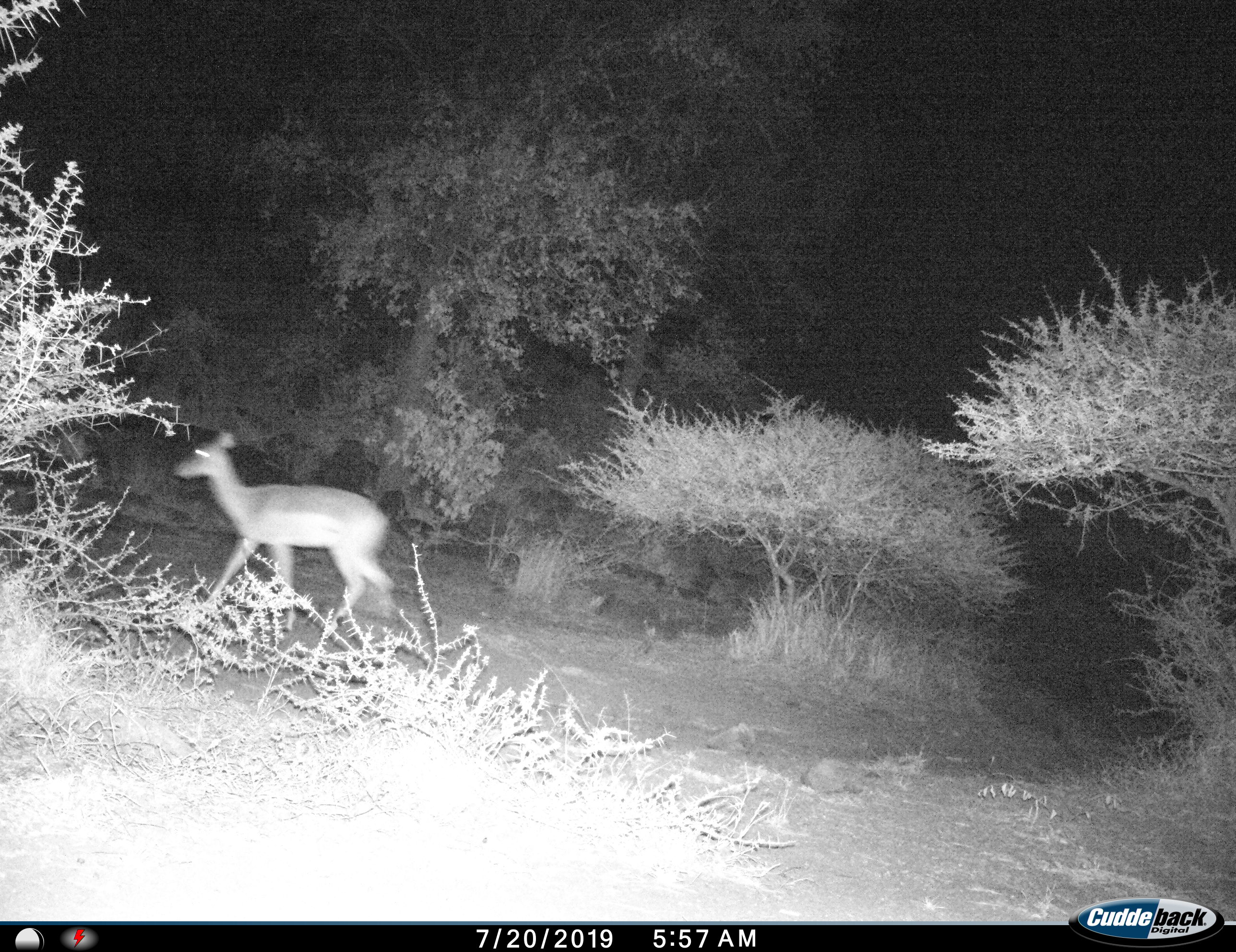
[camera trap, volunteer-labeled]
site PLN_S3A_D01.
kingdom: Animalia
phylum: Chordata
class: Mammalia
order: Artiodactyla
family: Bovidae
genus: Aepyceros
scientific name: Aepyceros melampus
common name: impala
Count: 1.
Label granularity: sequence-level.